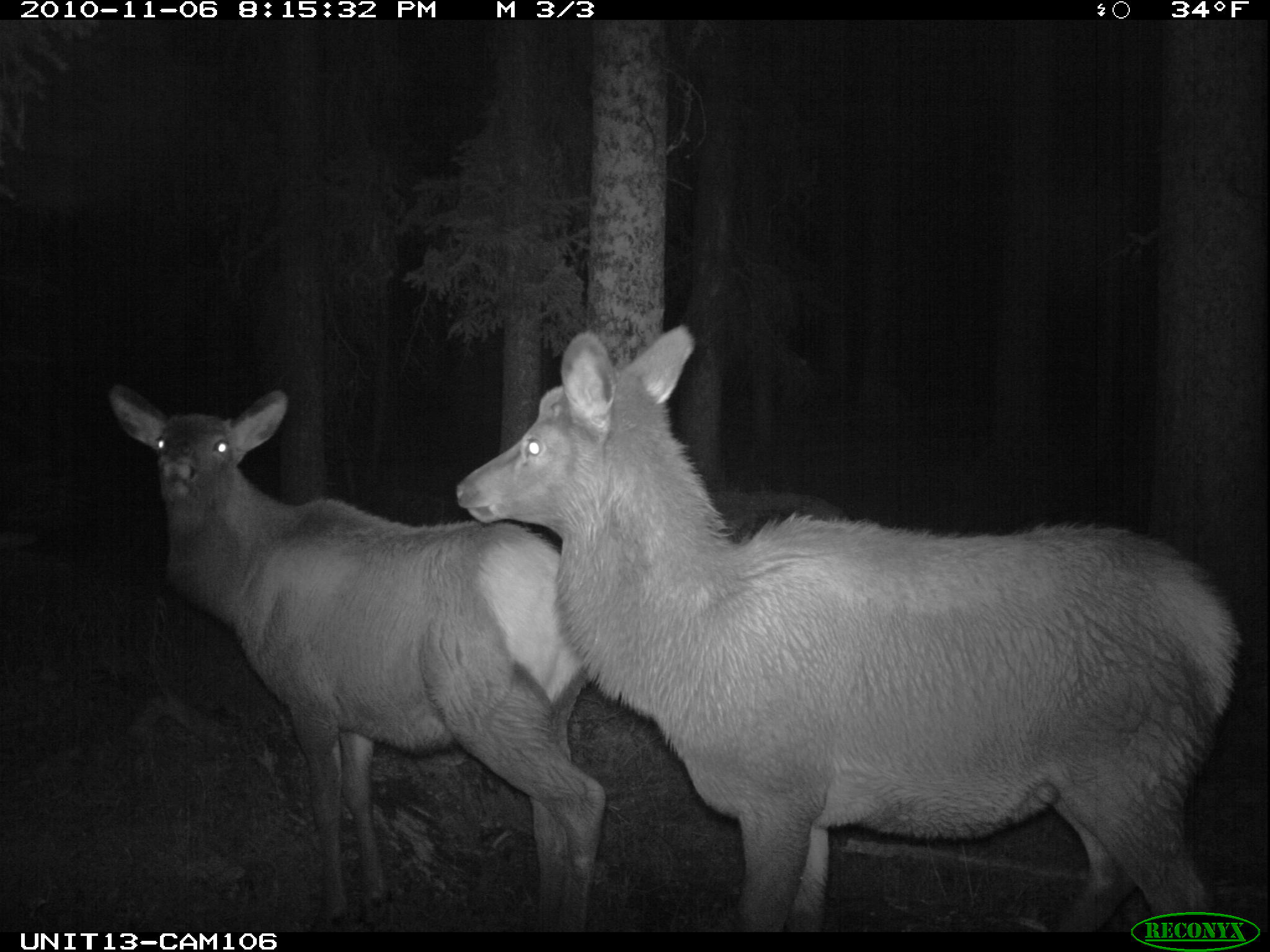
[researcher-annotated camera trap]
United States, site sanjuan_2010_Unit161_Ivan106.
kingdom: Animalia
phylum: Chordata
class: Mammalia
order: Artiodactyla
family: Cervidae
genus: Cervus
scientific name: Cervus elaphus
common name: red deer